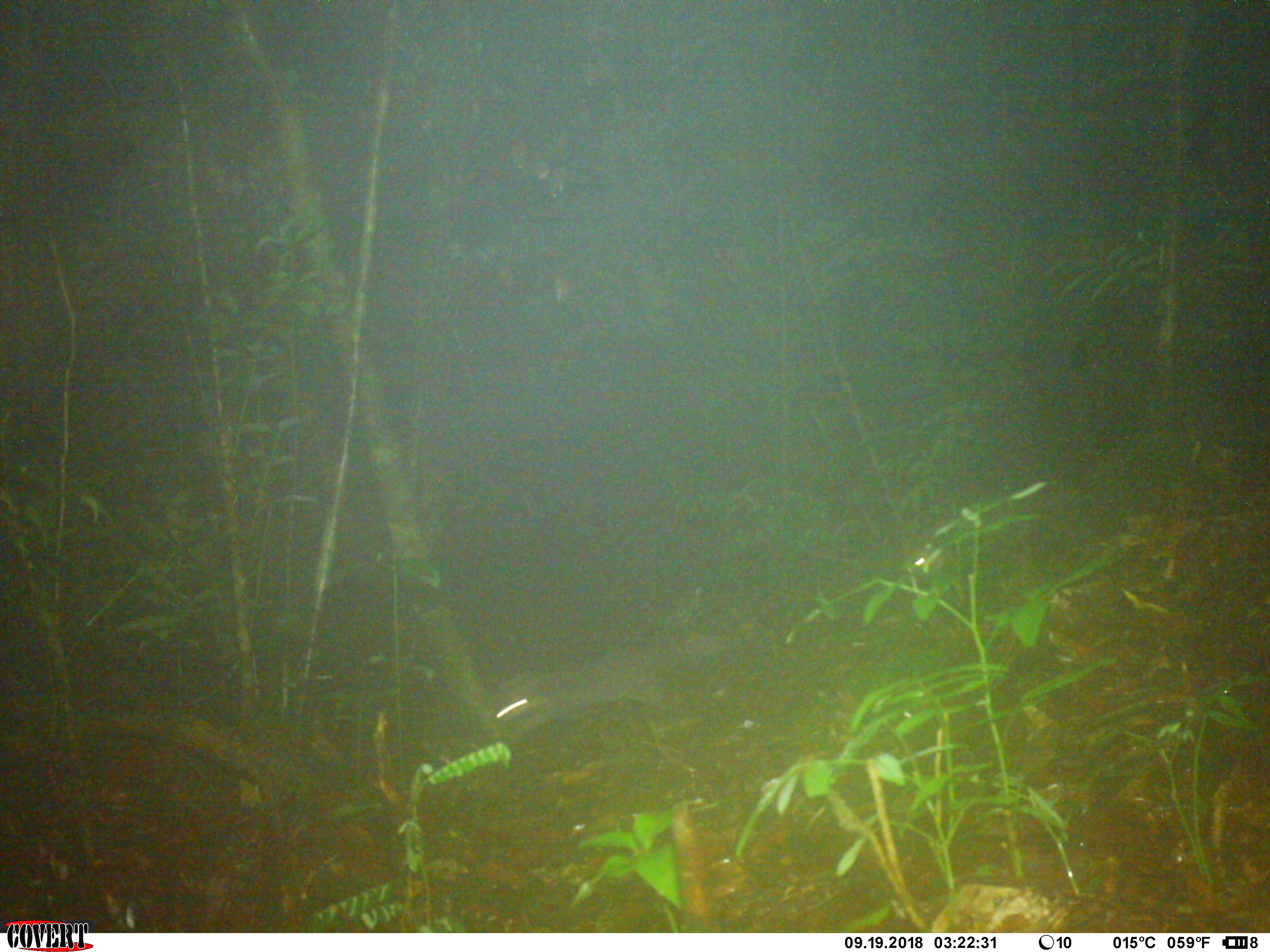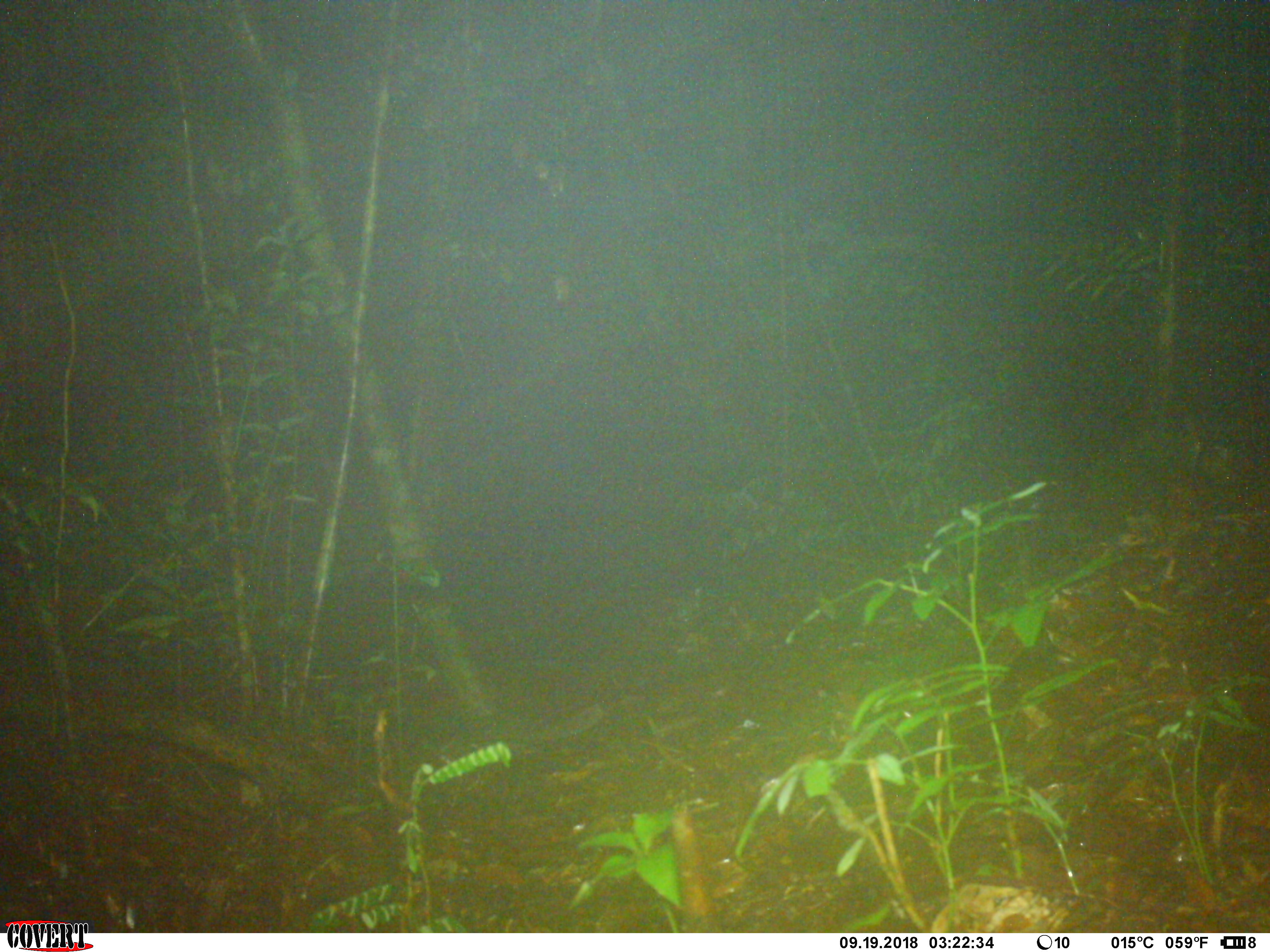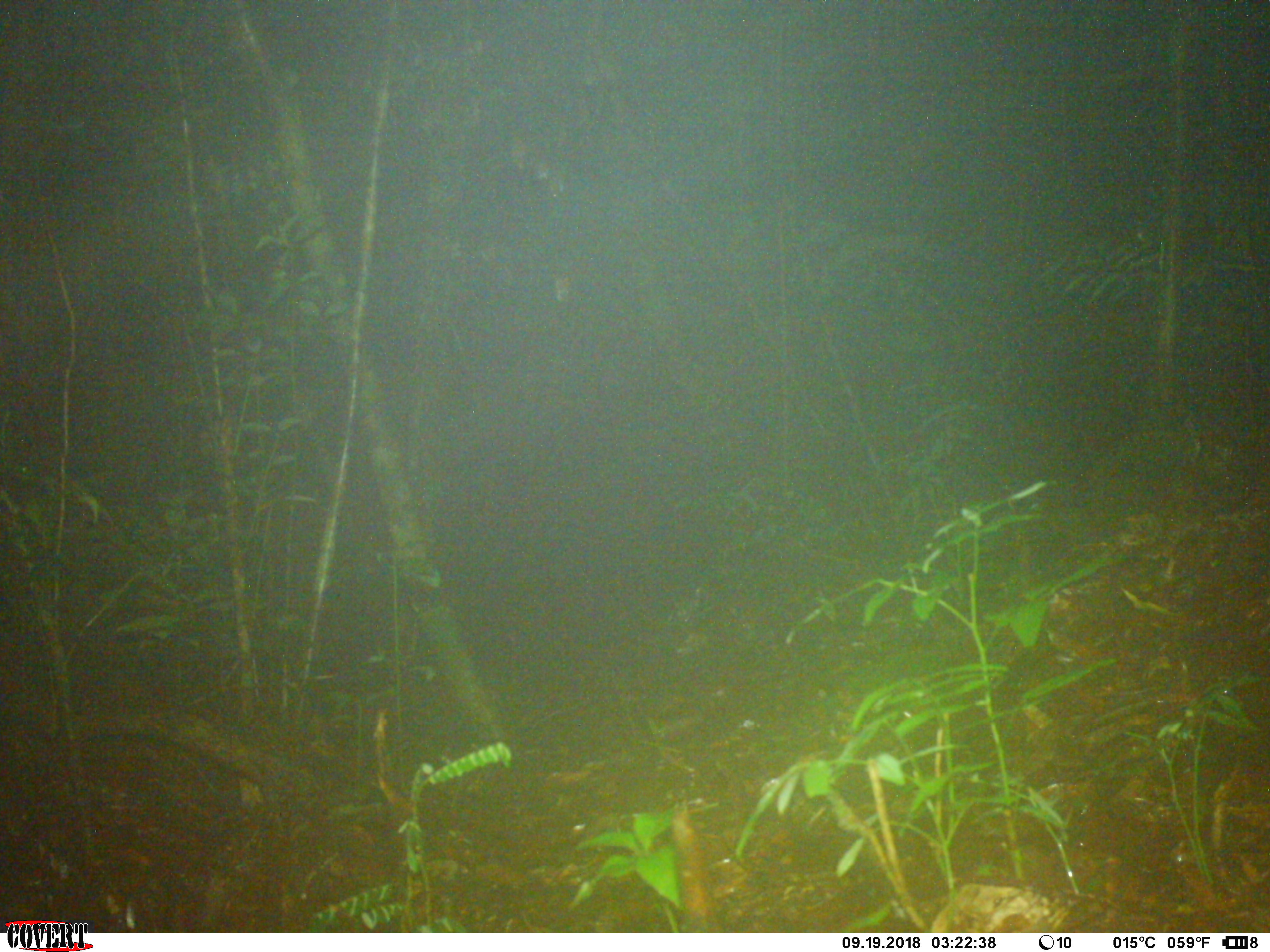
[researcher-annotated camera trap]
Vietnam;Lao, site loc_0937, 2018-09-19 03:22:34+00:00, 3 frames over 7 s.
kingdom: Animalia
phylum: Chordata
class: Mammalia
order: Carnivora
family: Mustelidae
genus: Melogale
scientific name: Melogale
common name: ferret badger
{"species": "ferret badger (Melogale)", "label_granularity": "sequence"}